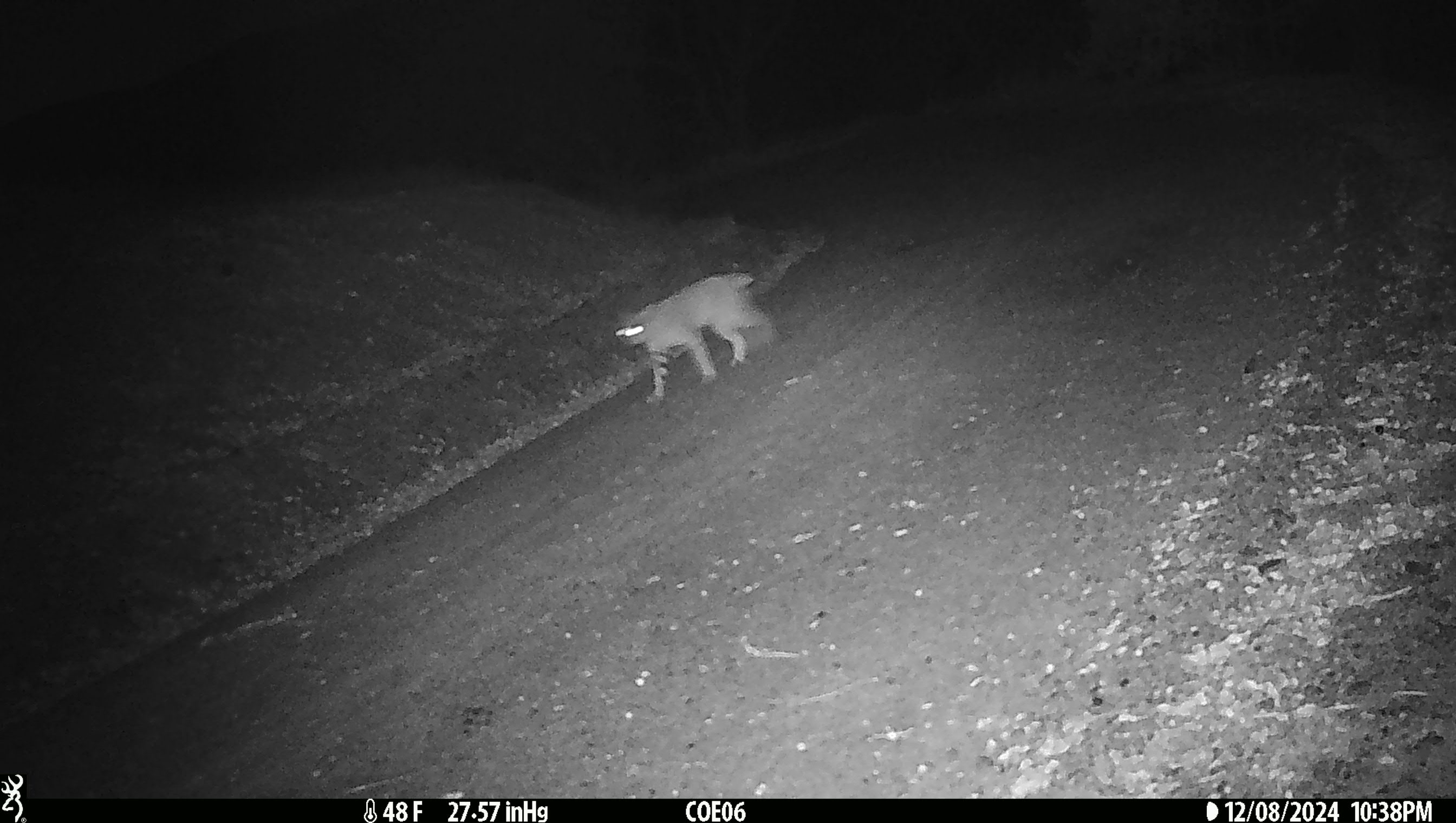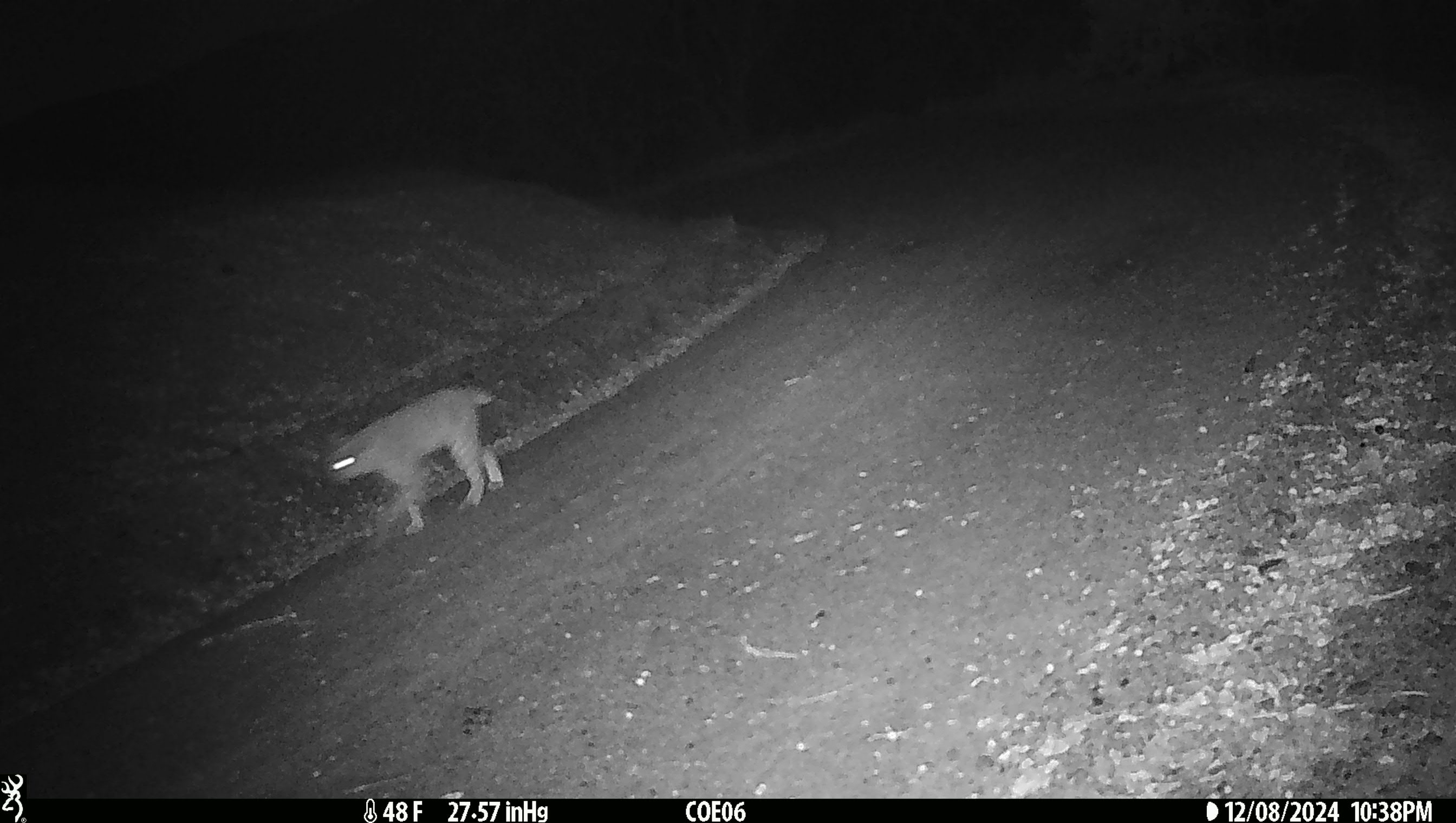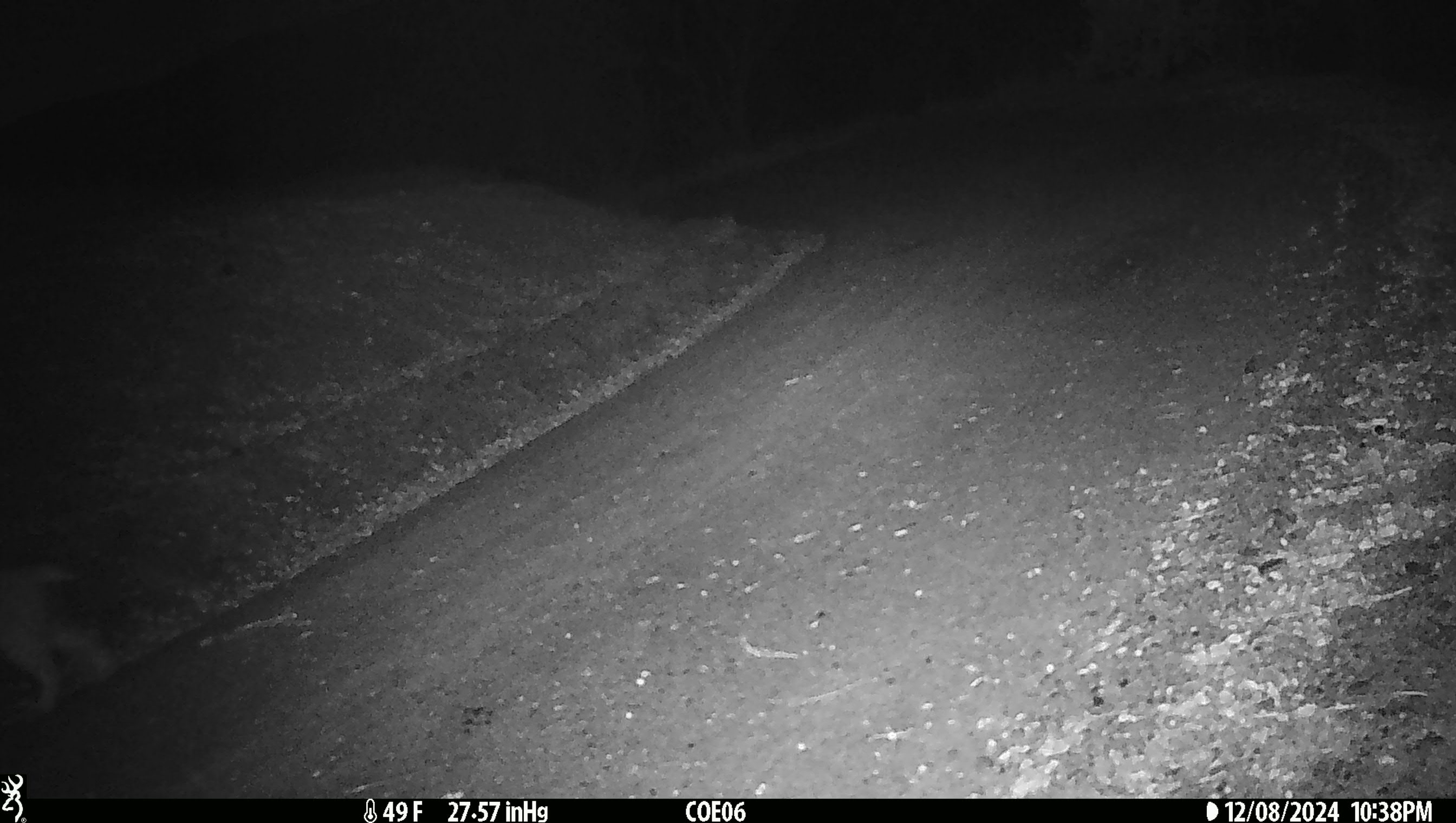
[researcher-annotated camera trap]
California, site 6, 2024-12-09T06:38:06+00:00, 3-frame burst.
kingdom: Animalia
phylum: Chordata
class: Mammalia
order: Carnivora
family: Felidae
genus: Lynx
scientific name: Lynx rufus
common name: bobcat